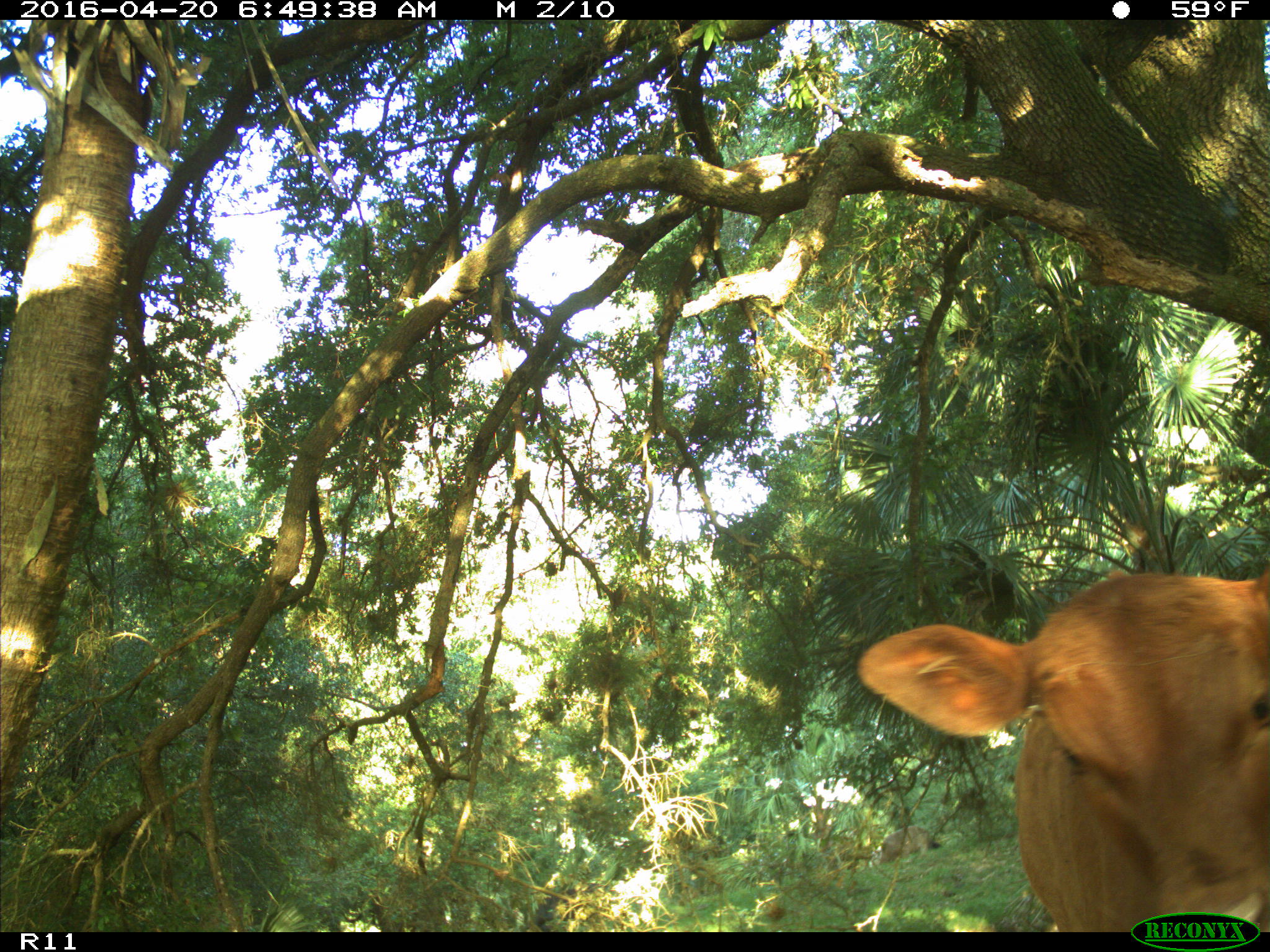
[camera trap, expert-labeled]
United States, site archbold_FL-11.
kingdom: Animalia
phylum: Chordata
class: Mammalia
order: Artiodactyla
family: Bovidae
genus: Bos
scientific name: Bos taurus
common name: domestic cow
Bos taurus (domestic cow).